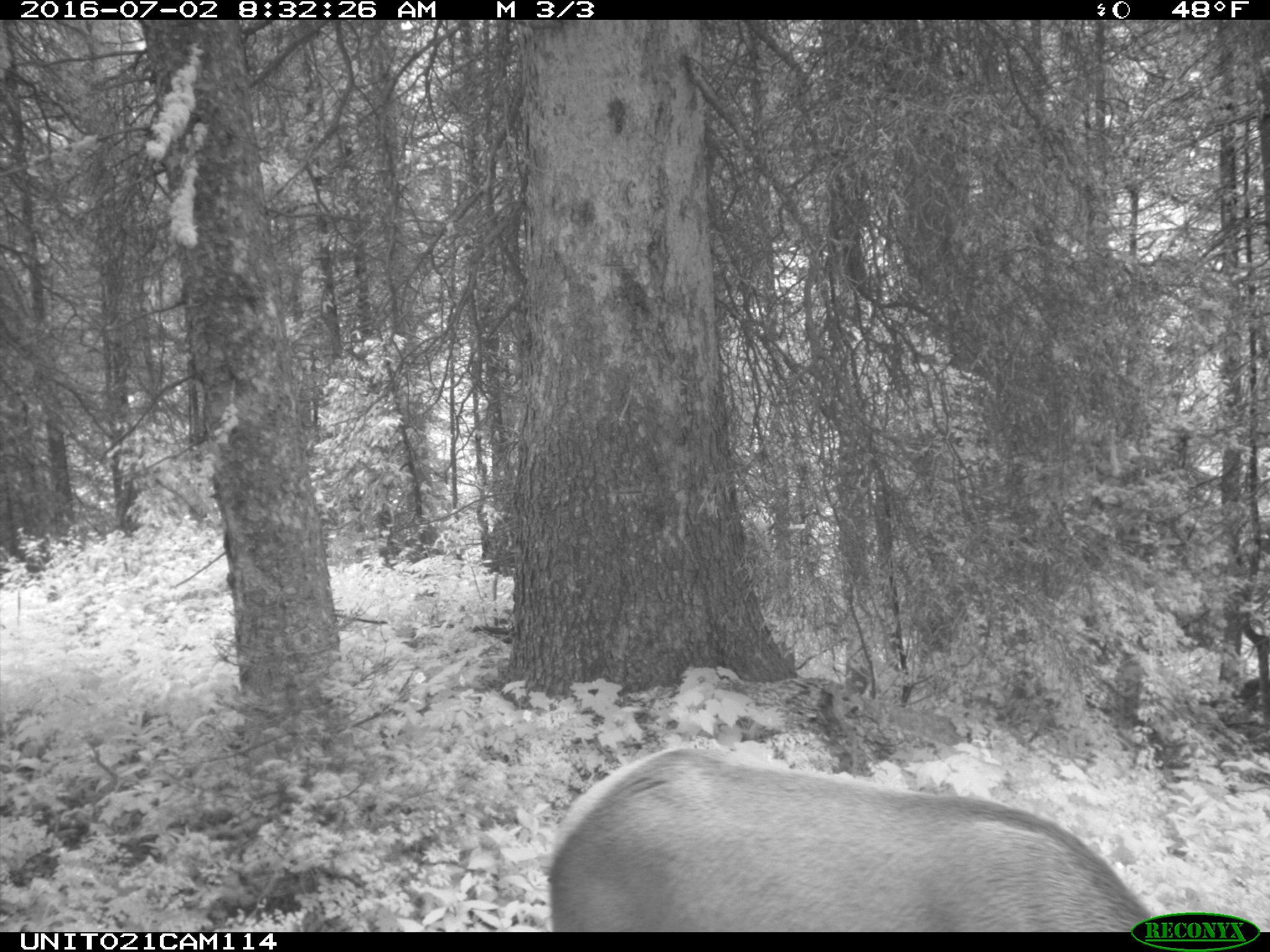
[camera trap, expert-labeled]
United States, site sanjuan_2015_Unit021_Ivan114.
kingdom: Animalia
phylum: Chordata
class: Mammalia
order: Artiodactyla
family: Cervidae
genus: Cervus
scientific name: Cervus elaphus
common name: red deer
Cervus elaphus (red deer).